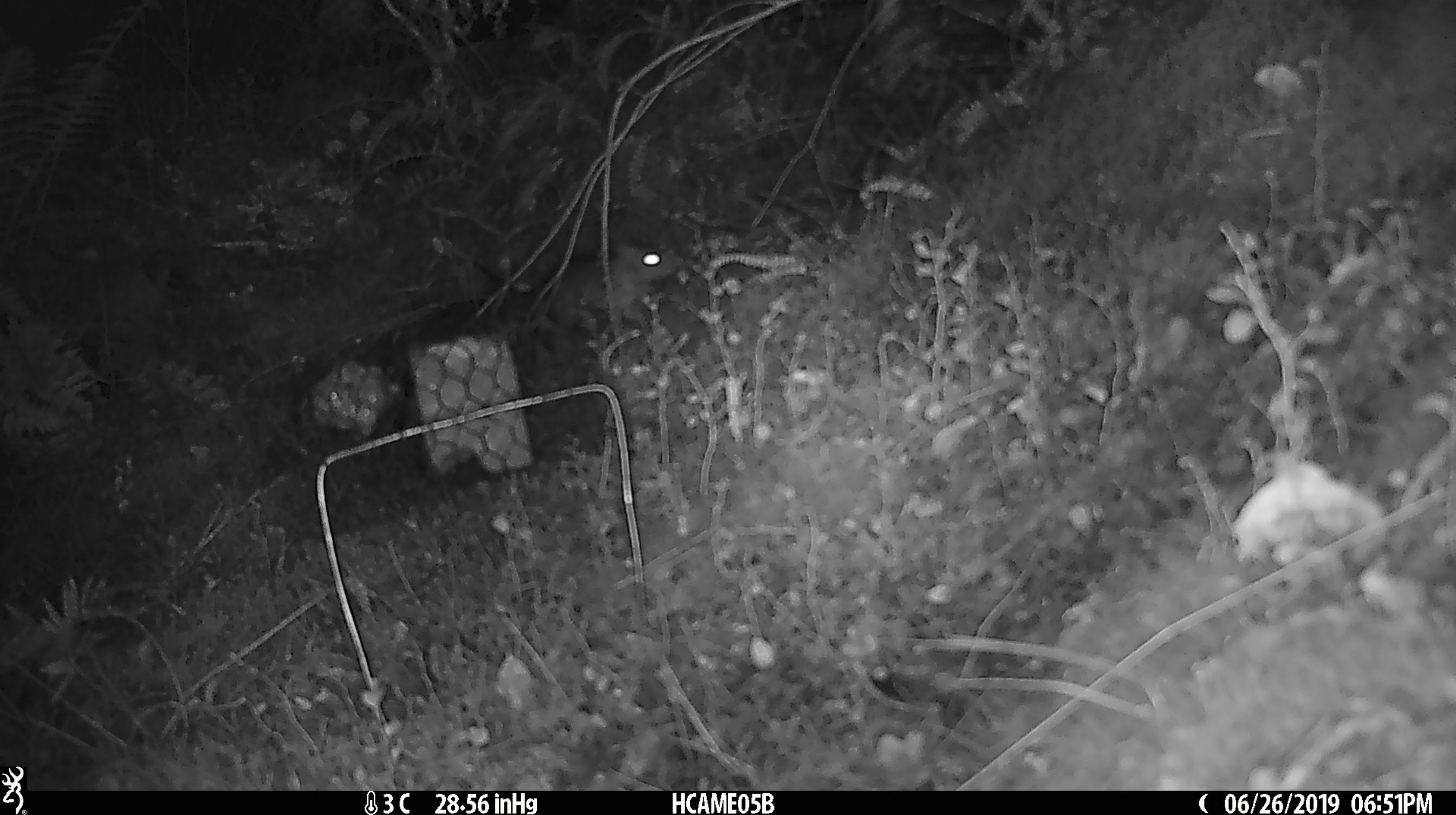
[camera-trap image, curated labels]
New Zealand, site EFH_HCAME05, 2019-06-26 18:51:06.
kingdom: Animalia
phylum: Chordata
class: Mammalia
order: Rodentia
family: Muridae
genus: Rattus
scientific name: Rattus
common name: rat